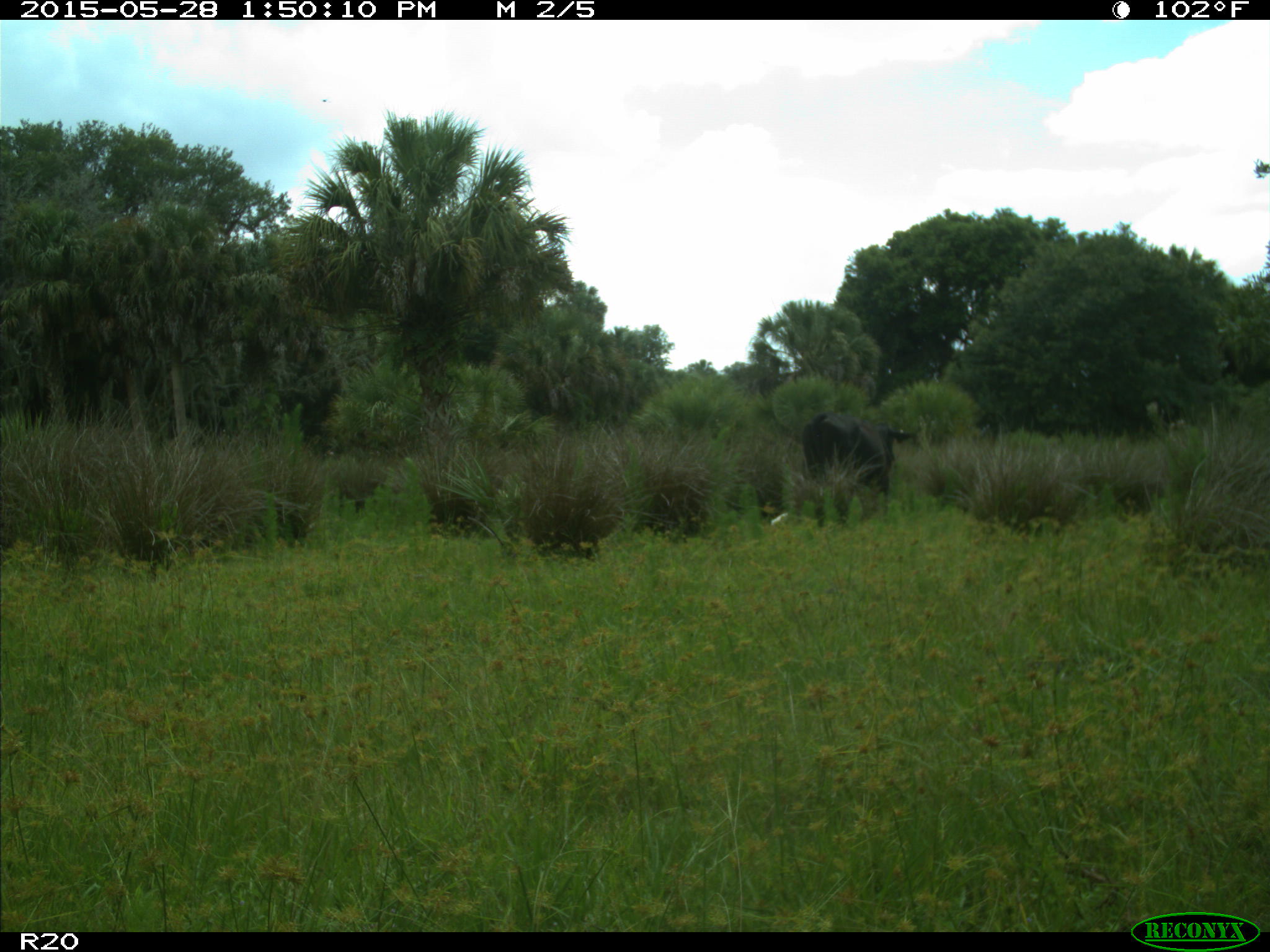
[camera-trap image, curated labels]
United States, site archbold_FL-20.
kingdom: Animalia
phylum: Chordata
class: Mammalia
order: Artiodactyla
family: Bovidae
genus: Bos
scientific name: Bos taurus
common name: domestic cow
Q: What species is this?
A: Bos taurus (domestic cow).